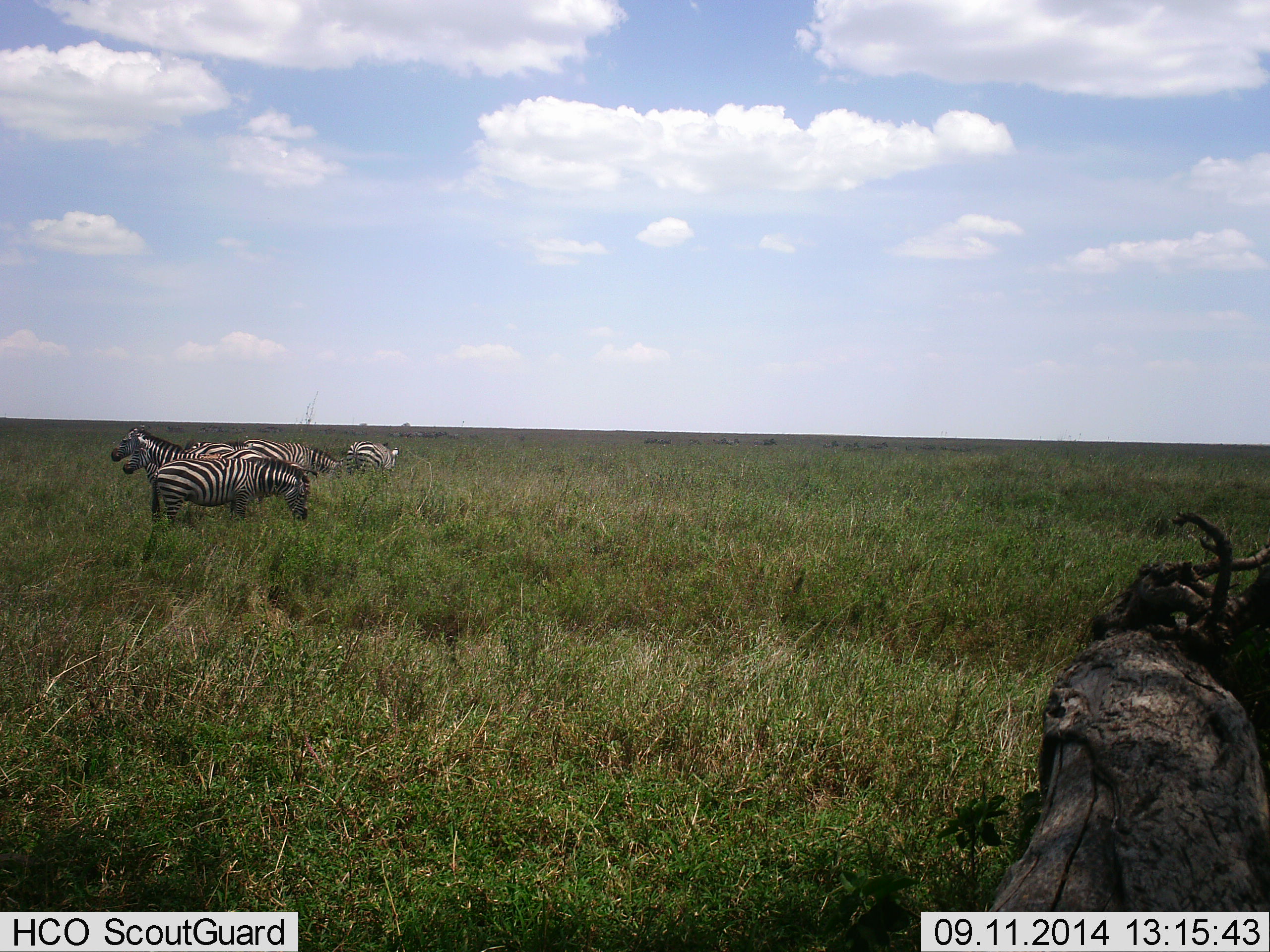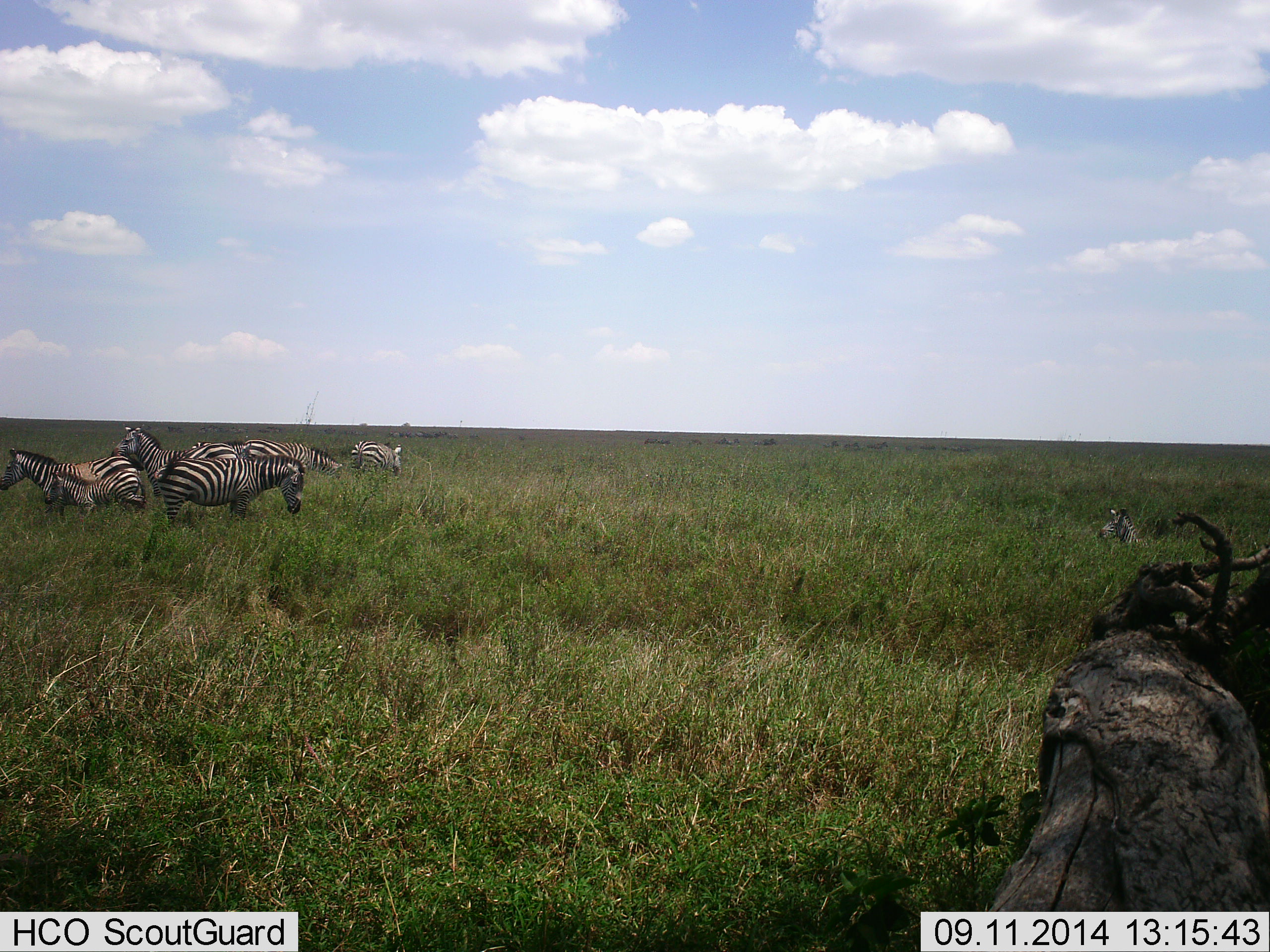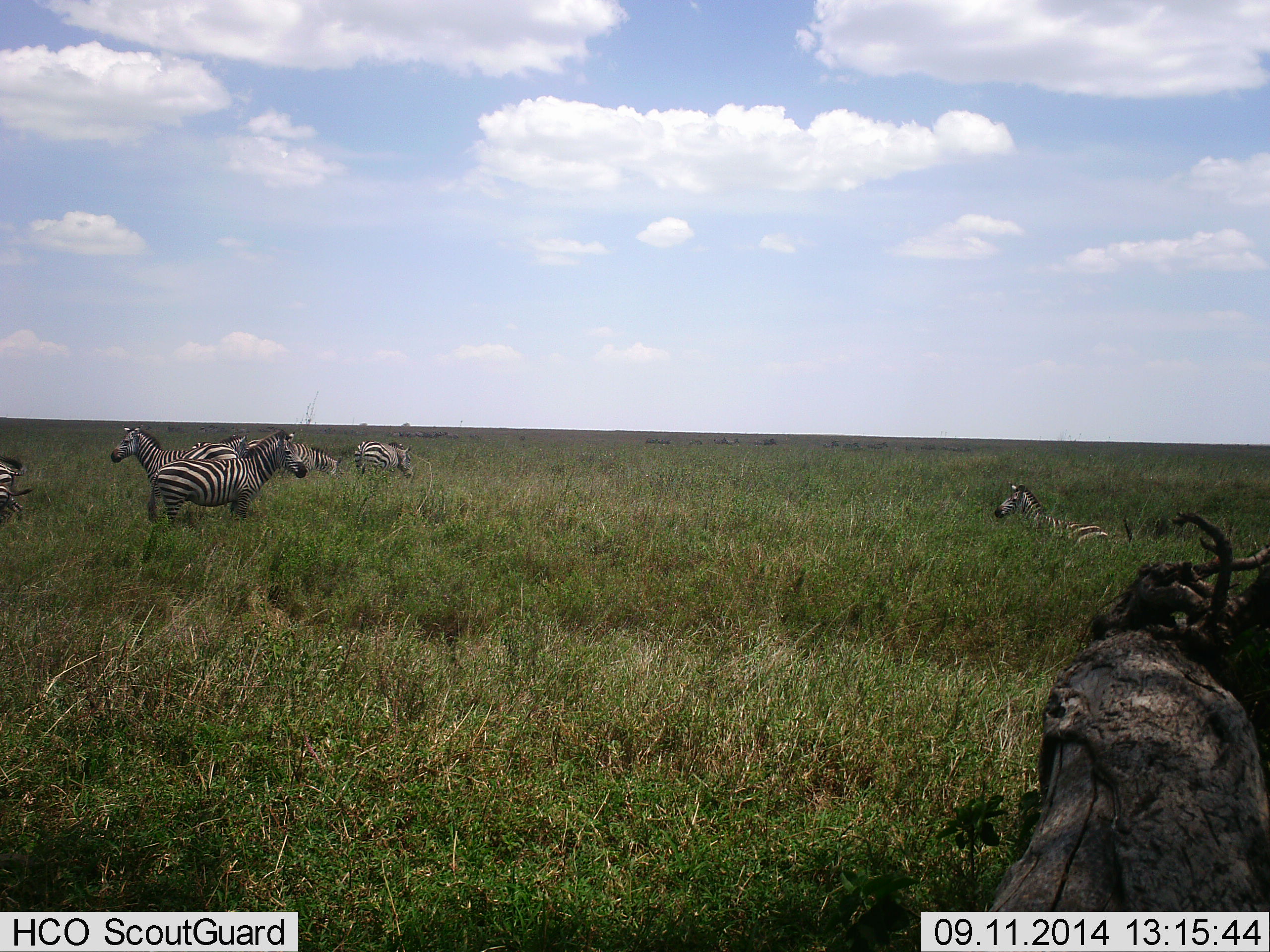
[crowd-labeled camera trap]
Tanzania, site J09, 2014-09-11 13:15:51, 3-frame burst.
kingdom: Animalia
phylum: Chordata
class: Mammalia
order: Perissodactyla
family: Equidae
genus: Equus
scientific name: Equus quagga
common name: plains zebra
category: zebra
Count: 7.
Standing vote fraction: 64%.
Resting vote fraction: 9%.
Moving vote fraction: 55%.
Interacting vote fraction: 0%.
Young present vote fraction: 36%.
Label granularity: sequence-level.